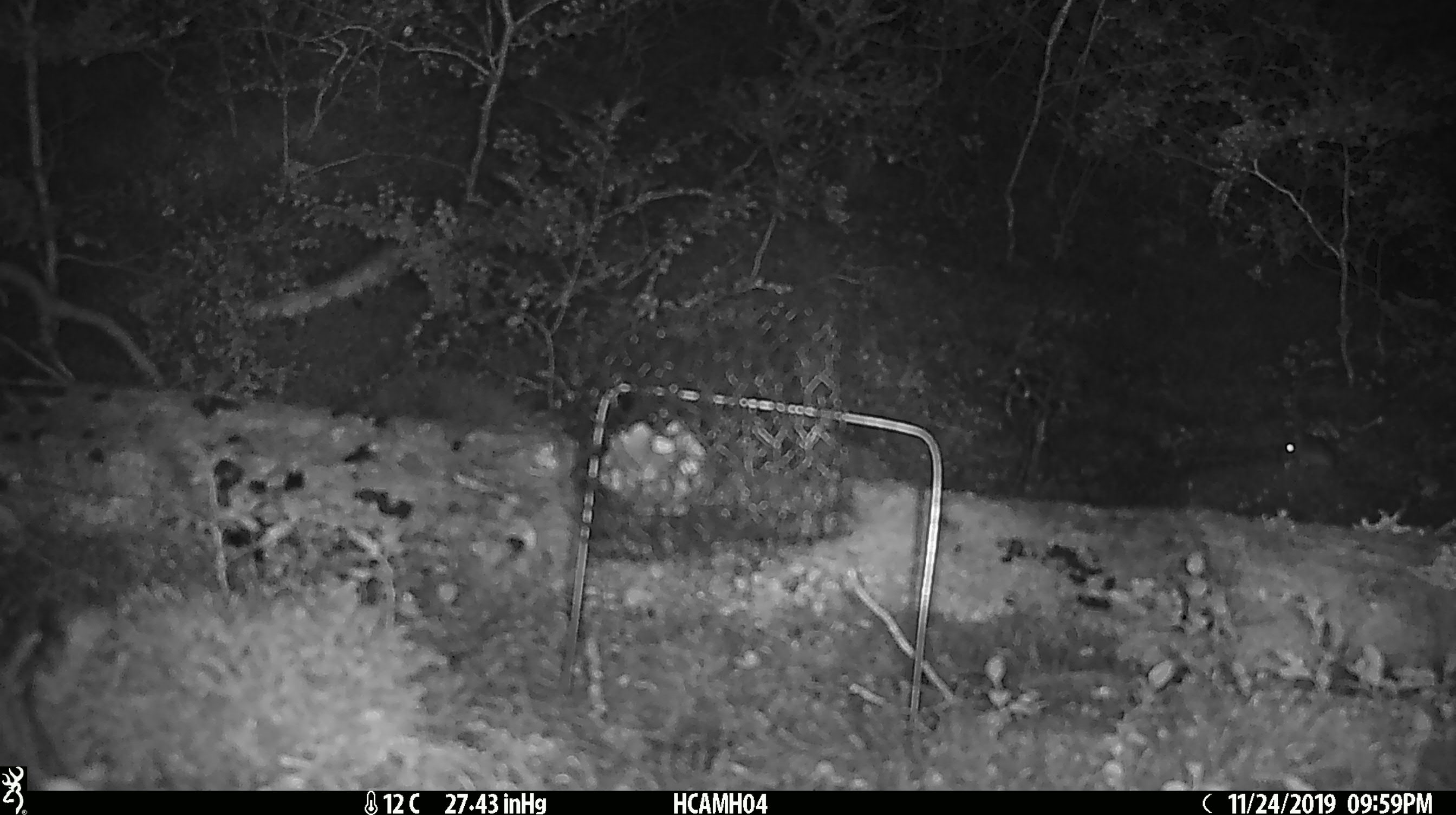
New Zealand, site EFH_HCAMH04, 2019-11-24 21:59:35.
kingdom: Animalia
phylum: Chordata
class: Mammalia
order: Rodentia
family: Muridae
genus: Mus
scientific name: Mus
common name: mouse